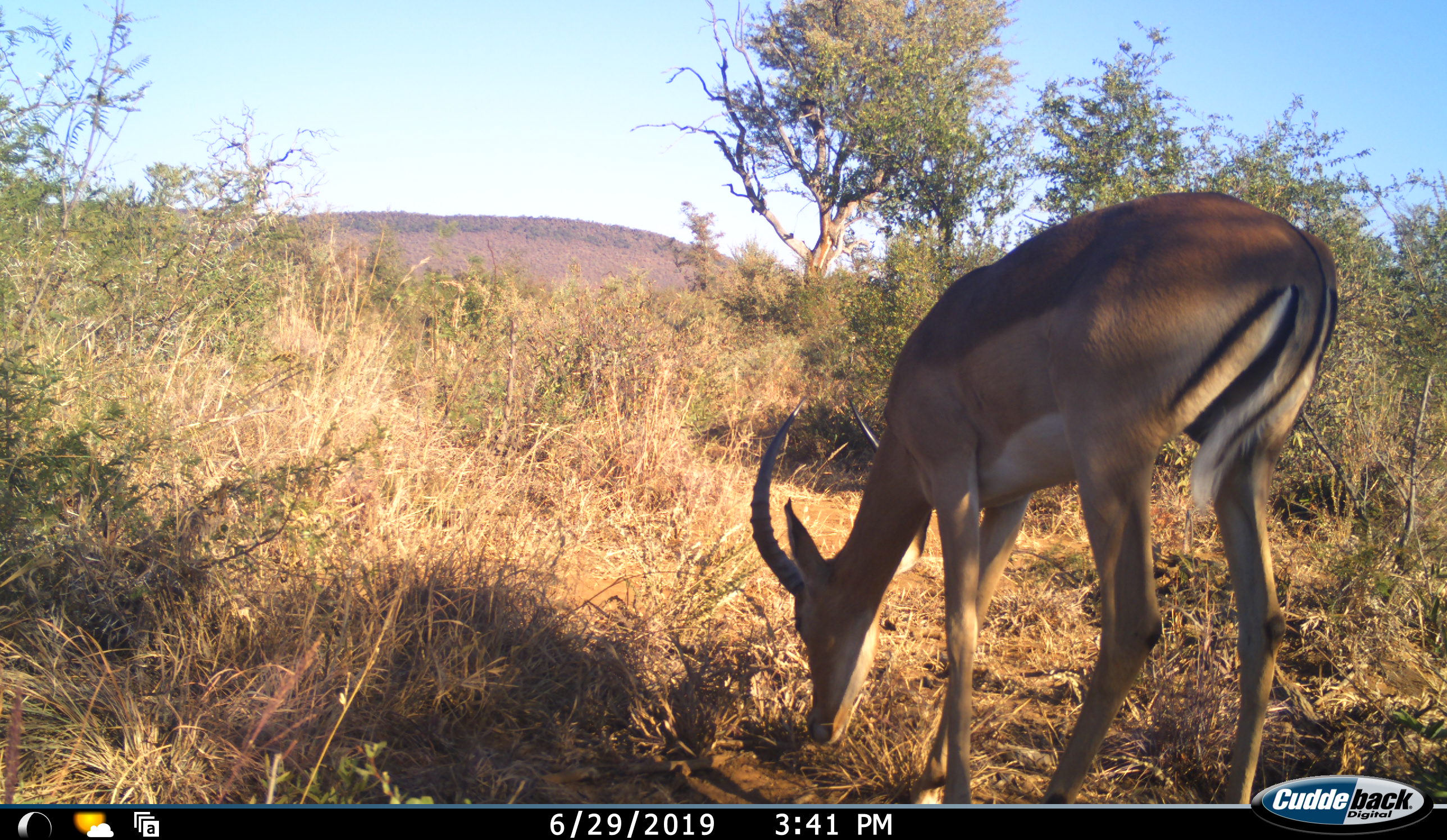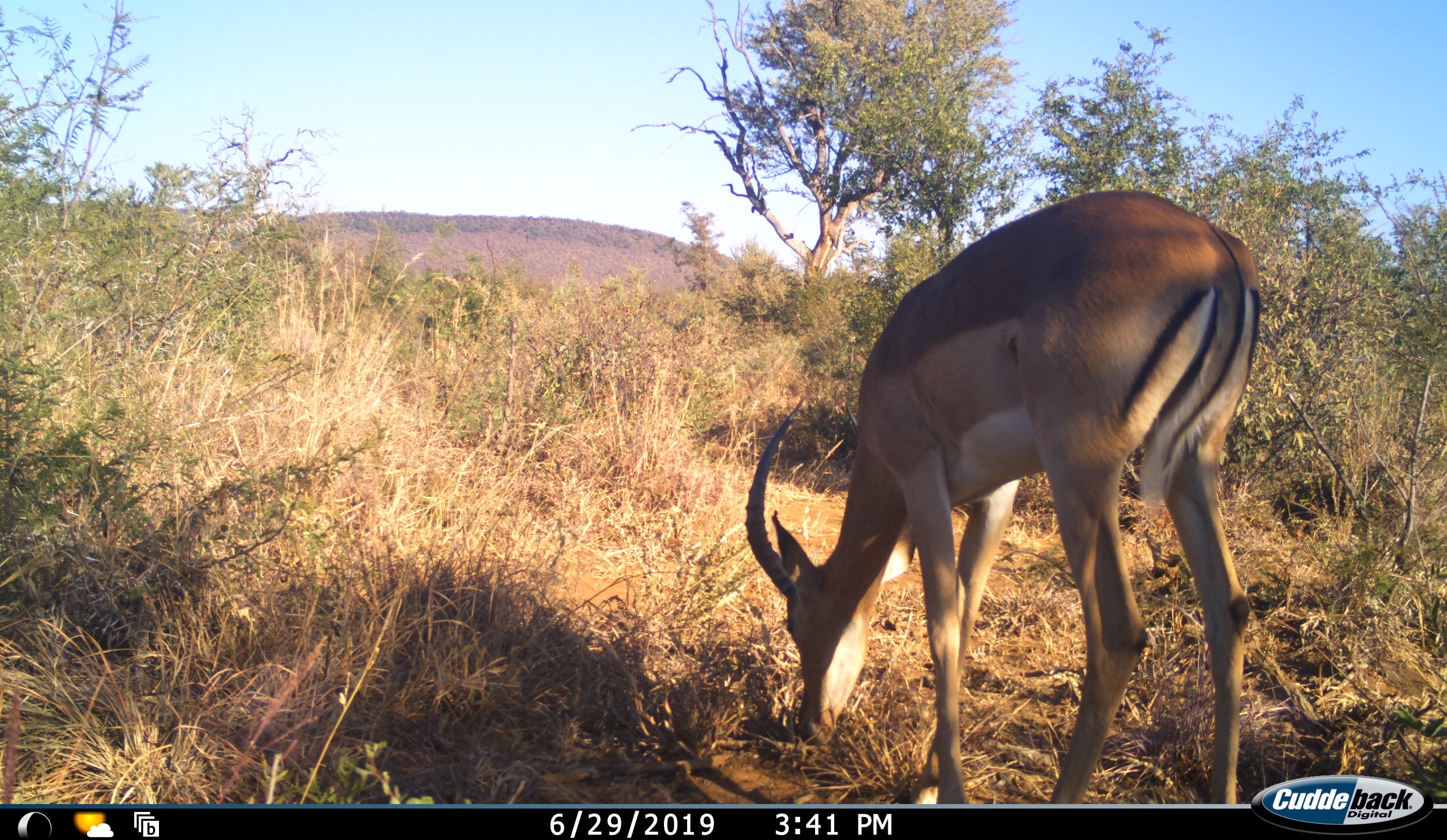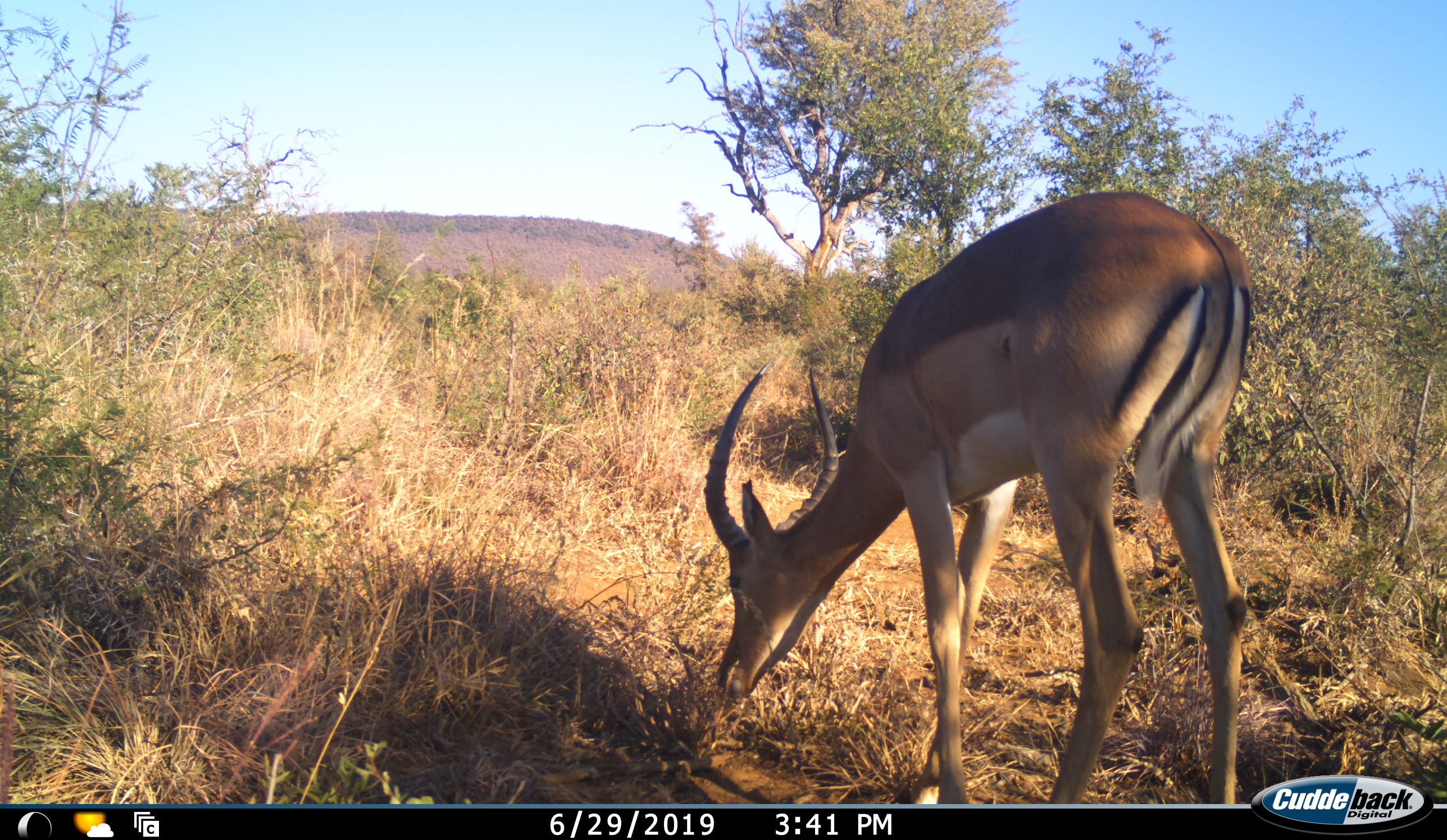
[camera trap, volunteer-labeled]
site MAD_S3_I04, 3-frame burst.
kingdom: Animalia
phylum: Chordata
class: Mammalia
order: Artiodactyla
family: Bovidae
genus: Aepyceros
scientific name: Aepyceros melampus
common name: impala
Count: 1.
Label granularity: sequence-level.